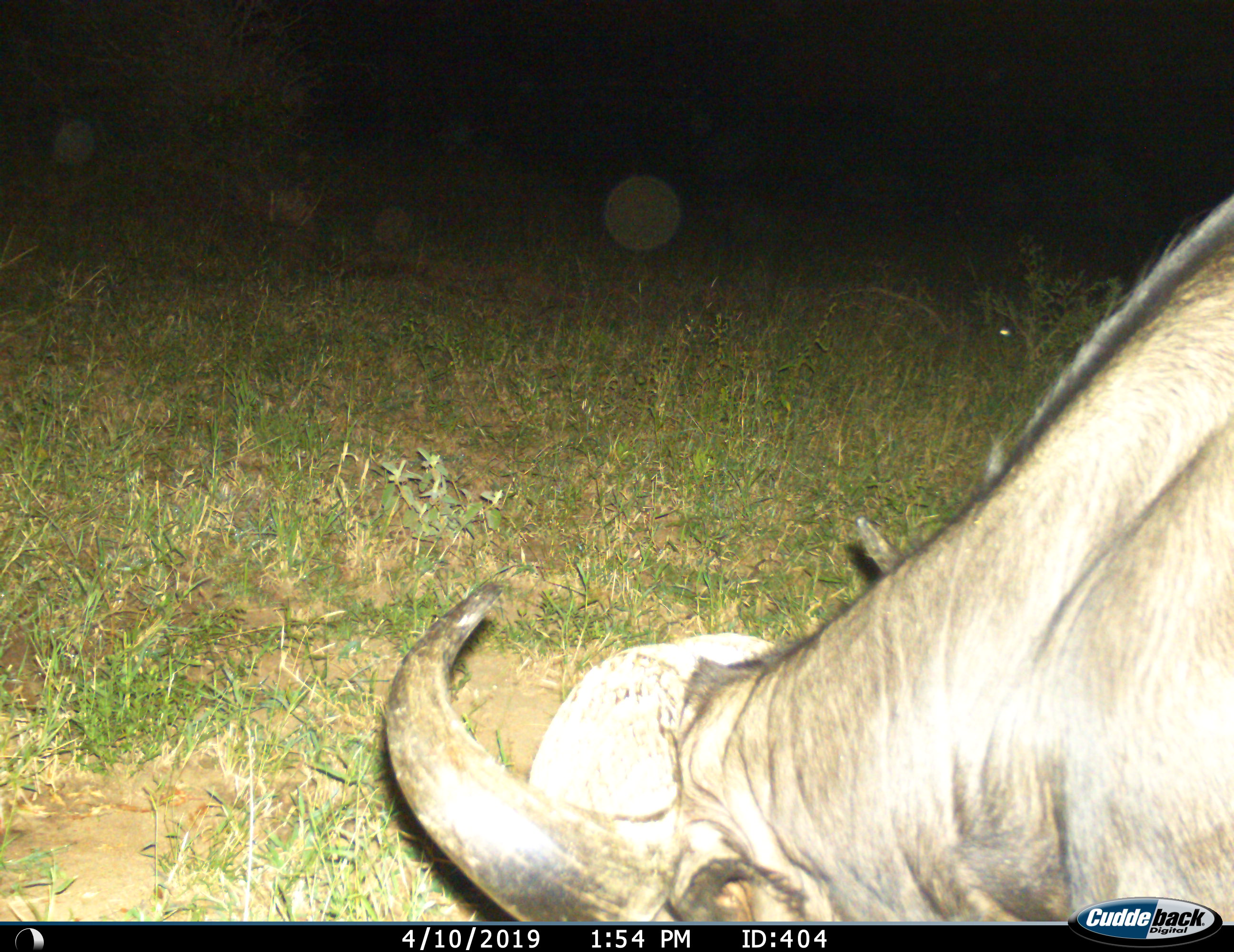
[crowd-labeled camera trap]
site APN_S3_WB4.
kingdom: Animalia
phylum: Chordata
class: Mammalia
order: Artiodactyla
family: Bovidae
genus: Syncerus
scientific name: Syncerus caffer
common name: african buffalo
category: buffalo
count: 1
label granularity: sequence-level